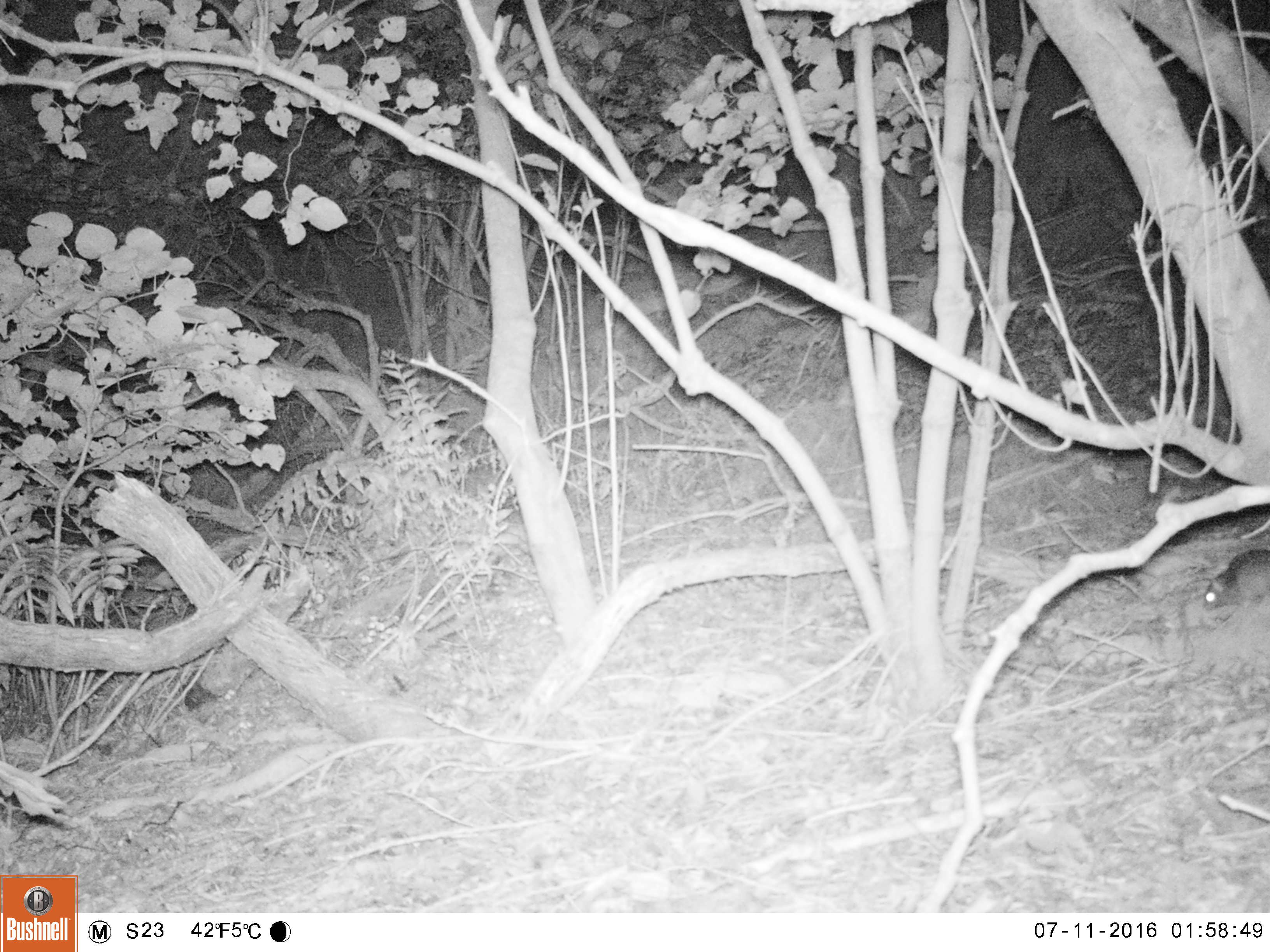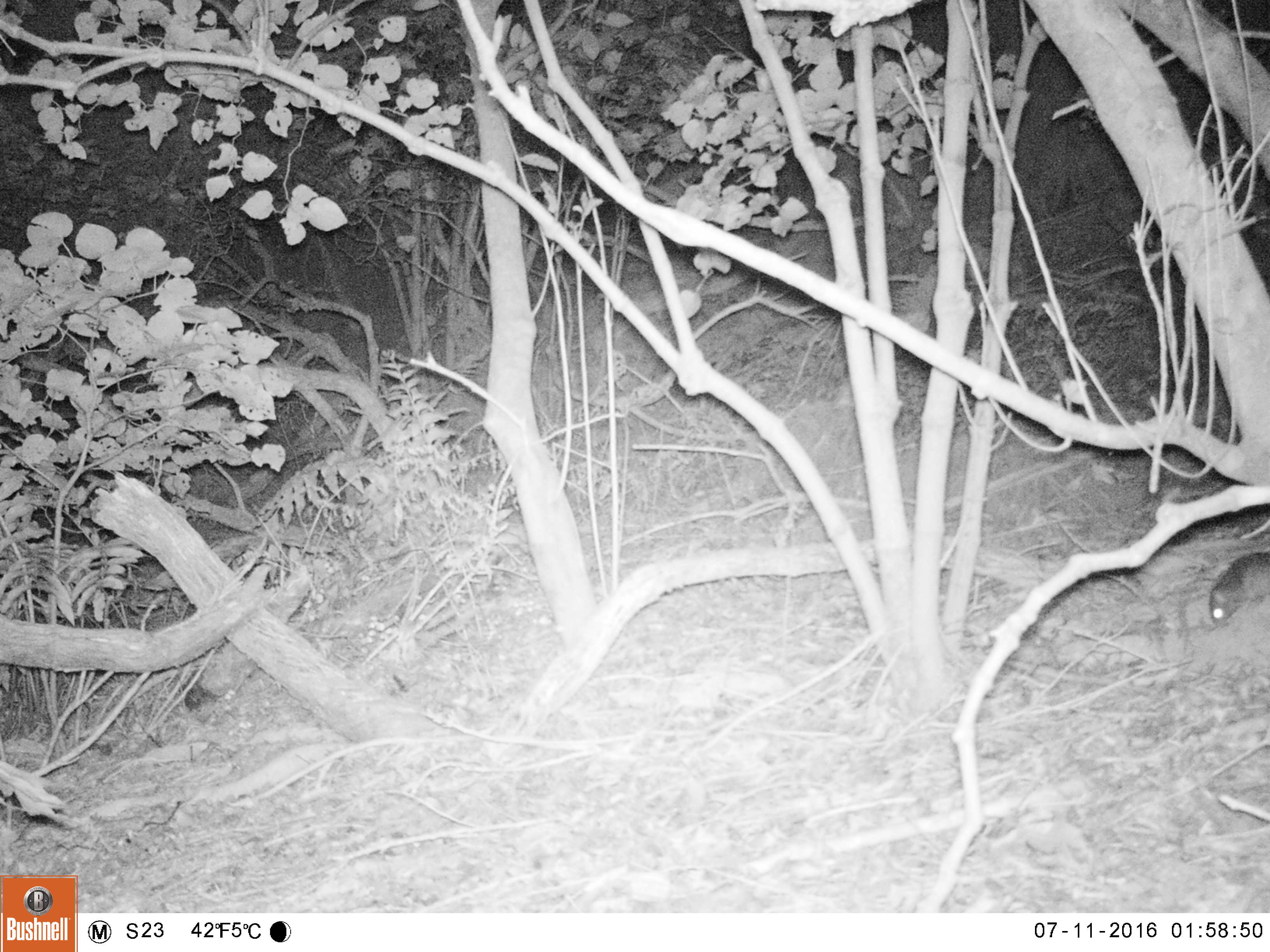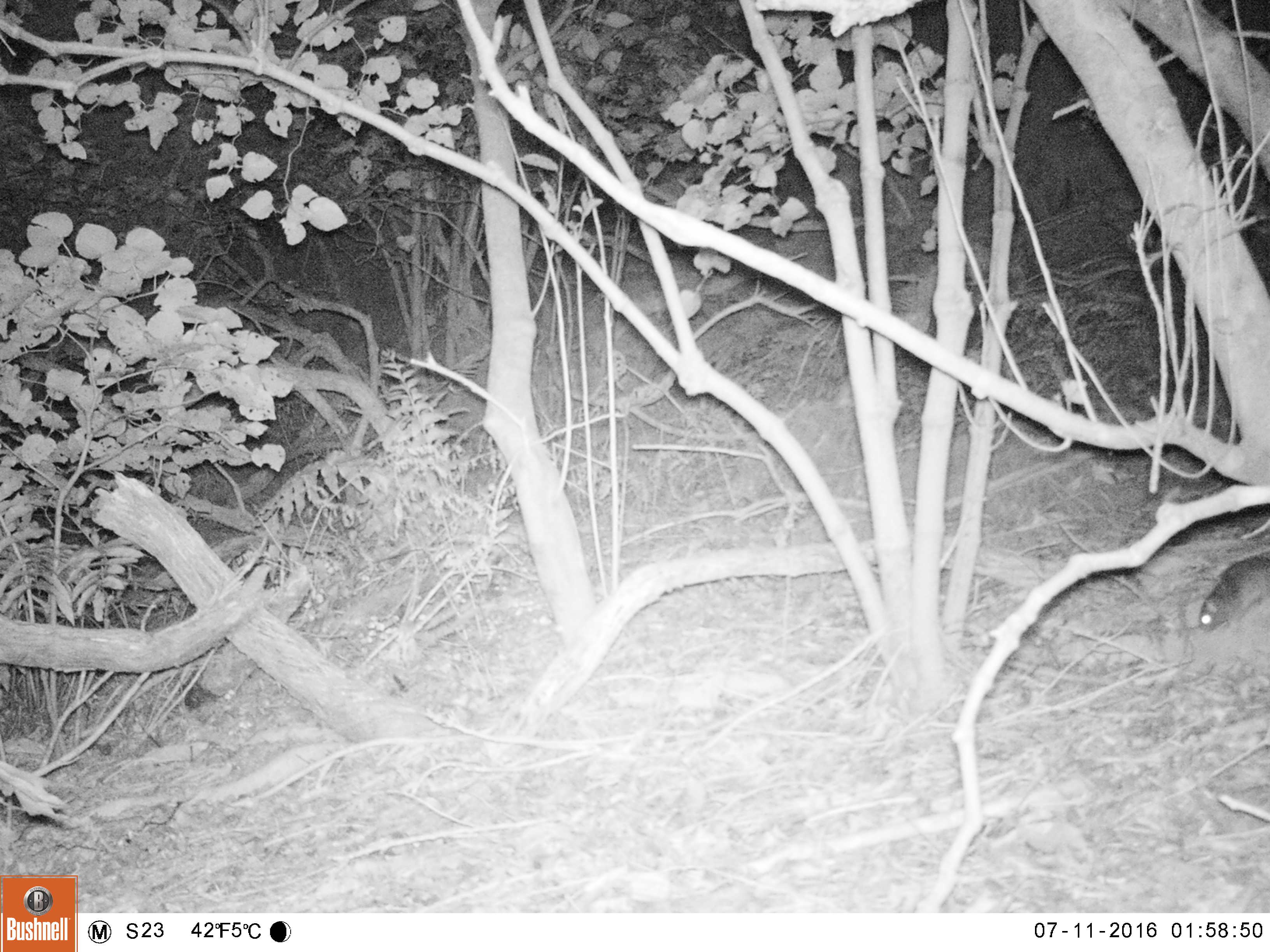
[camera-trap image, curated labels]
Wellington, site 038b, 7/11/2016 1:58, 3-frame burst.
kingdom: Animalia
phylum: Chordata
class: Mammalia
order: Rodentia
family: Muridae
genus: Rattus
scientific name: Rattus rattus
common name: ship rat